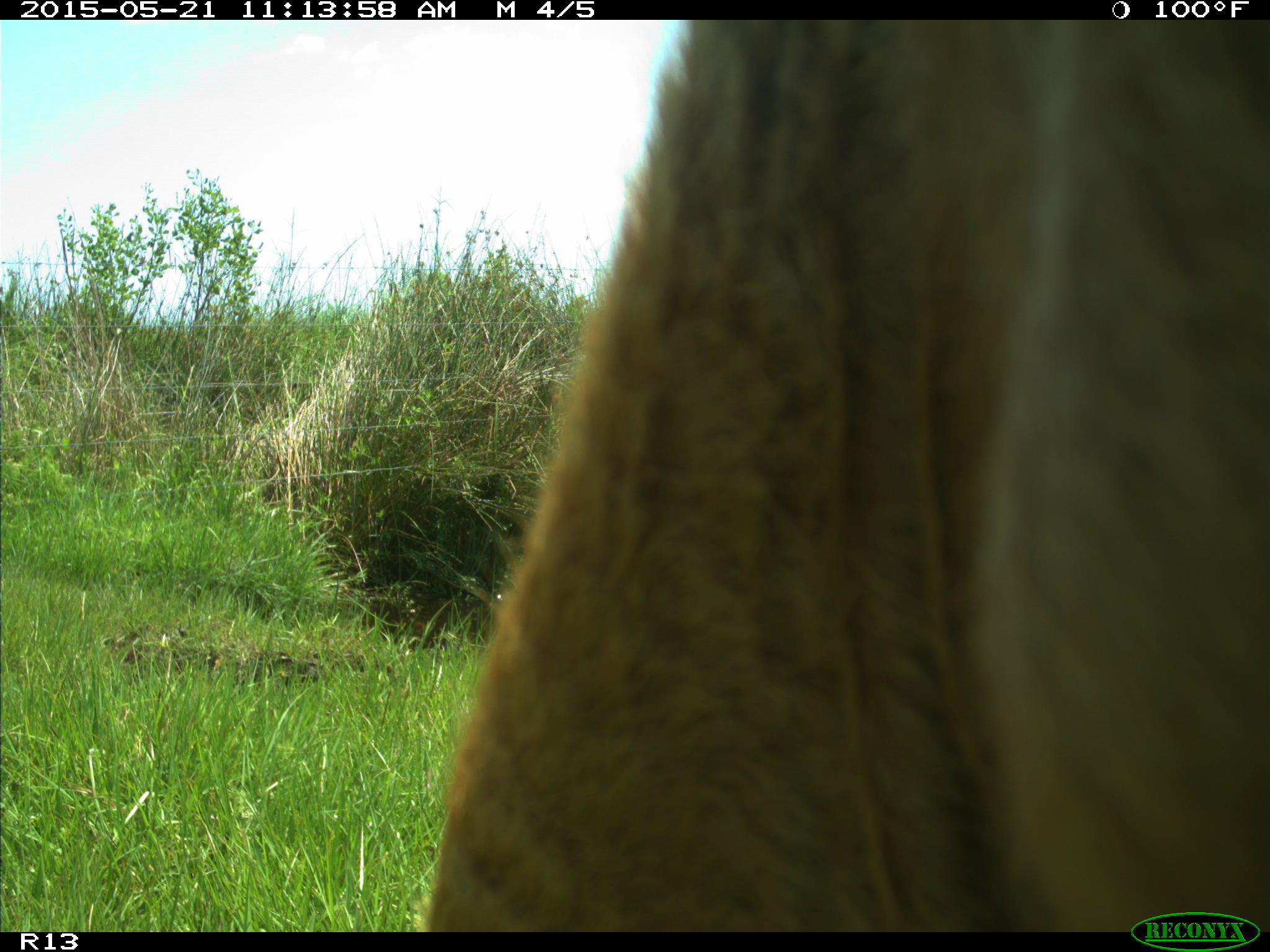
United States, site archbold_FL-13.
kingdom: Animalia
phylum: Chordata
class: Mammalia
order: Artiodactyla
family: Bovidae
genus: Bos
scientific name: Bos taurus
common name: domestic cow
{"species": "Bos taurus (domestic cow)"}